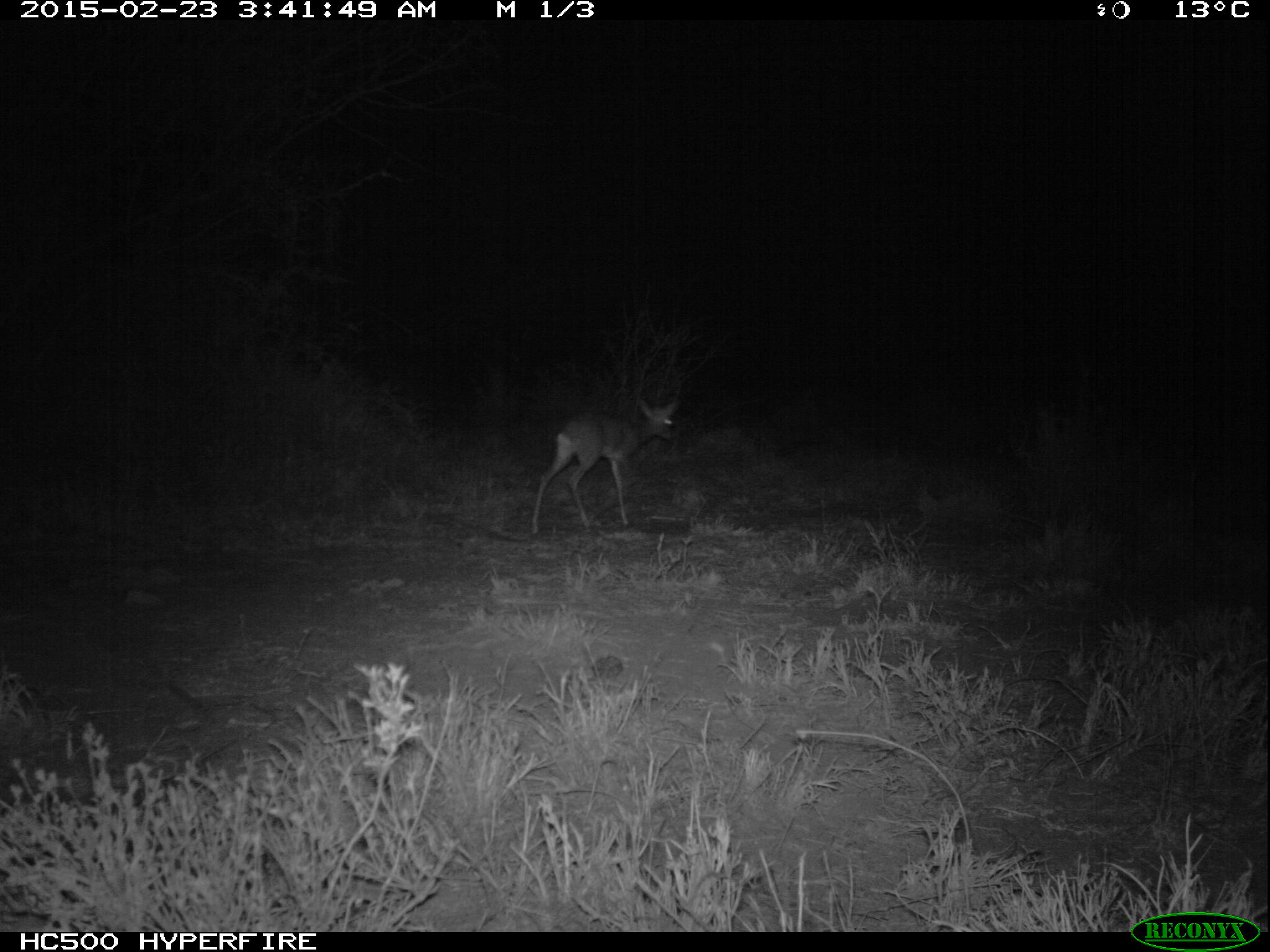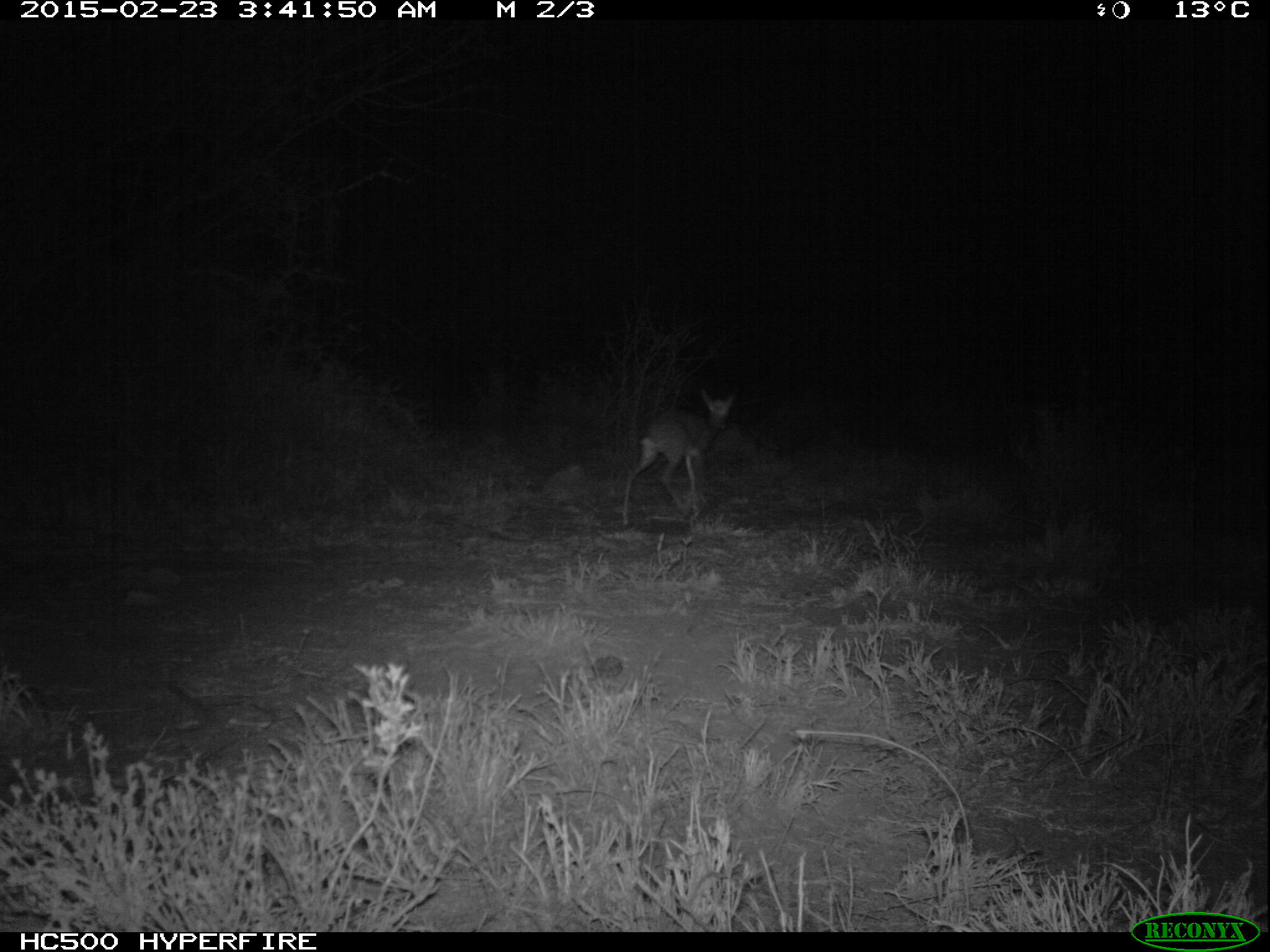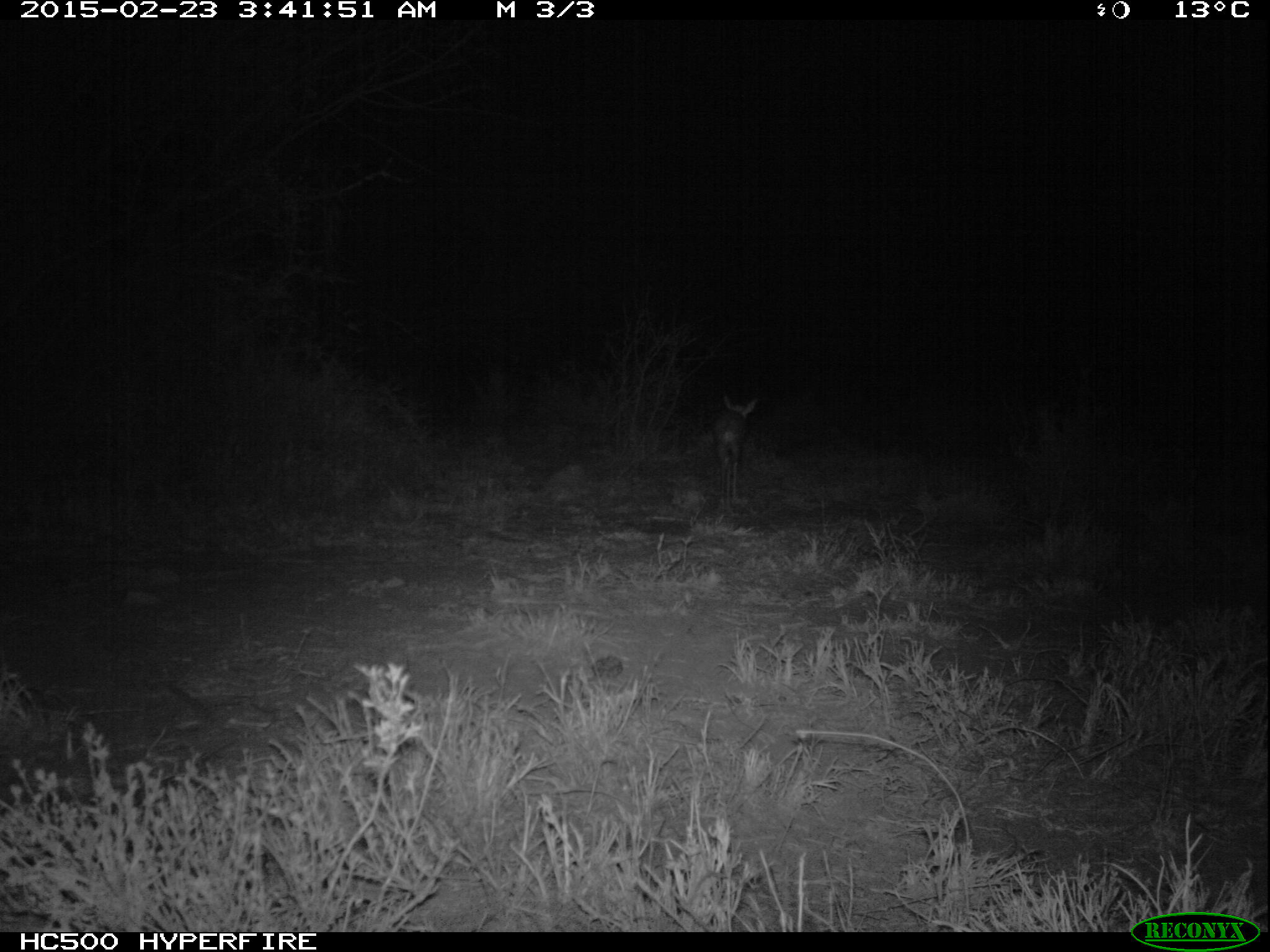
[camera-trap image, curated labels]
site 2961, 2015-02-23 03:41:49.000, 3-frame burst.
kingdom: Animalia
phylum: Chordata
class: Mammalia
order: Artiodactyla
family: Bovidae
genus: Madoqua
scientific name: Madoqua guentheri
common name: günther's dik-dik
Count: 1.